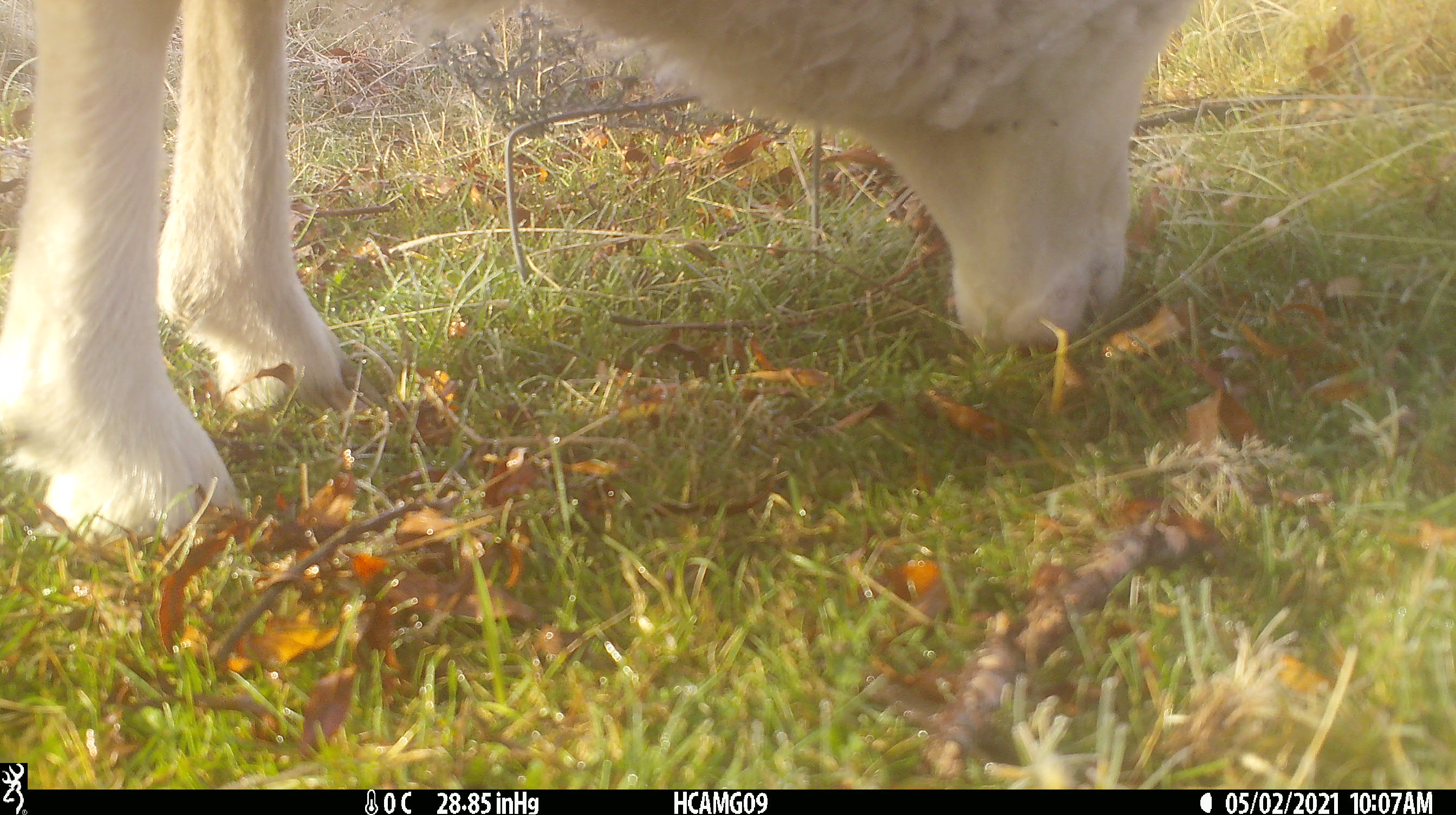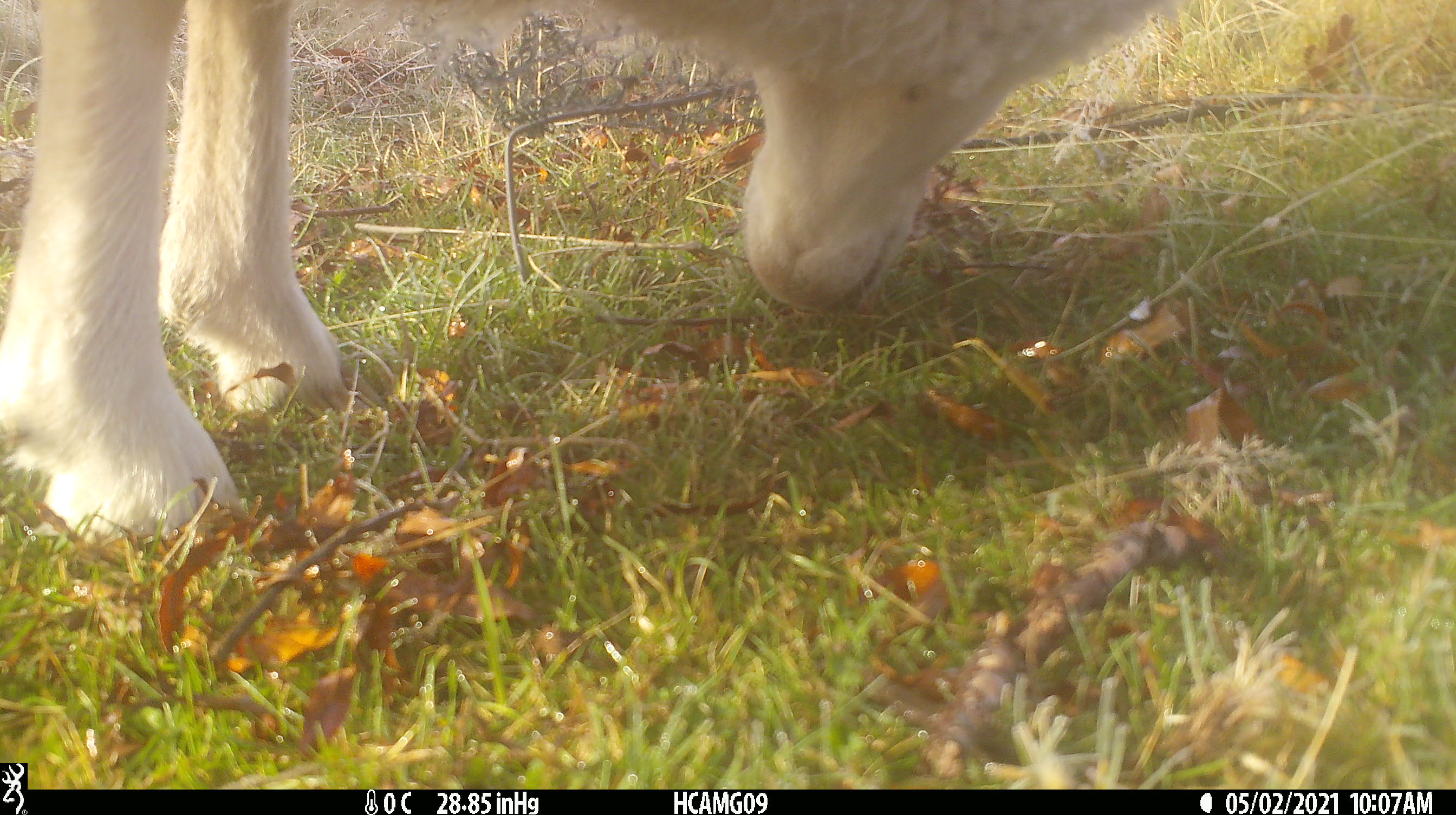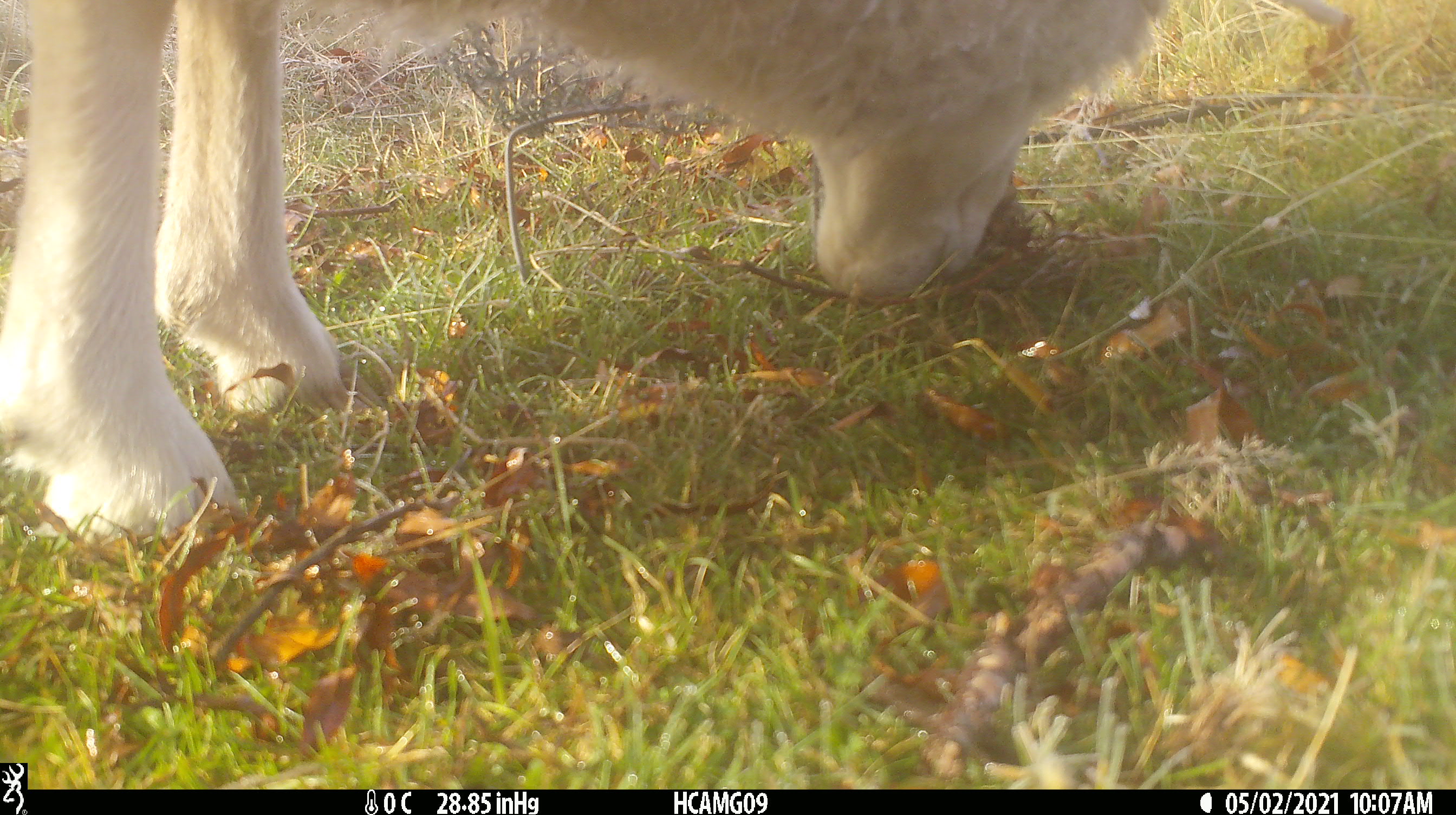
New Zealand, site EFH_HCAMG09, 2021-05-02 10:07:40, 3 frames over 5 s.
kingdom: Animalia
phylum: Chordata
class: Mammalia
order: Artiodactyla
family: Bovidae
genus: Ovis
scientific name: Ovis aries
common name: domestic sheep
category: sheep